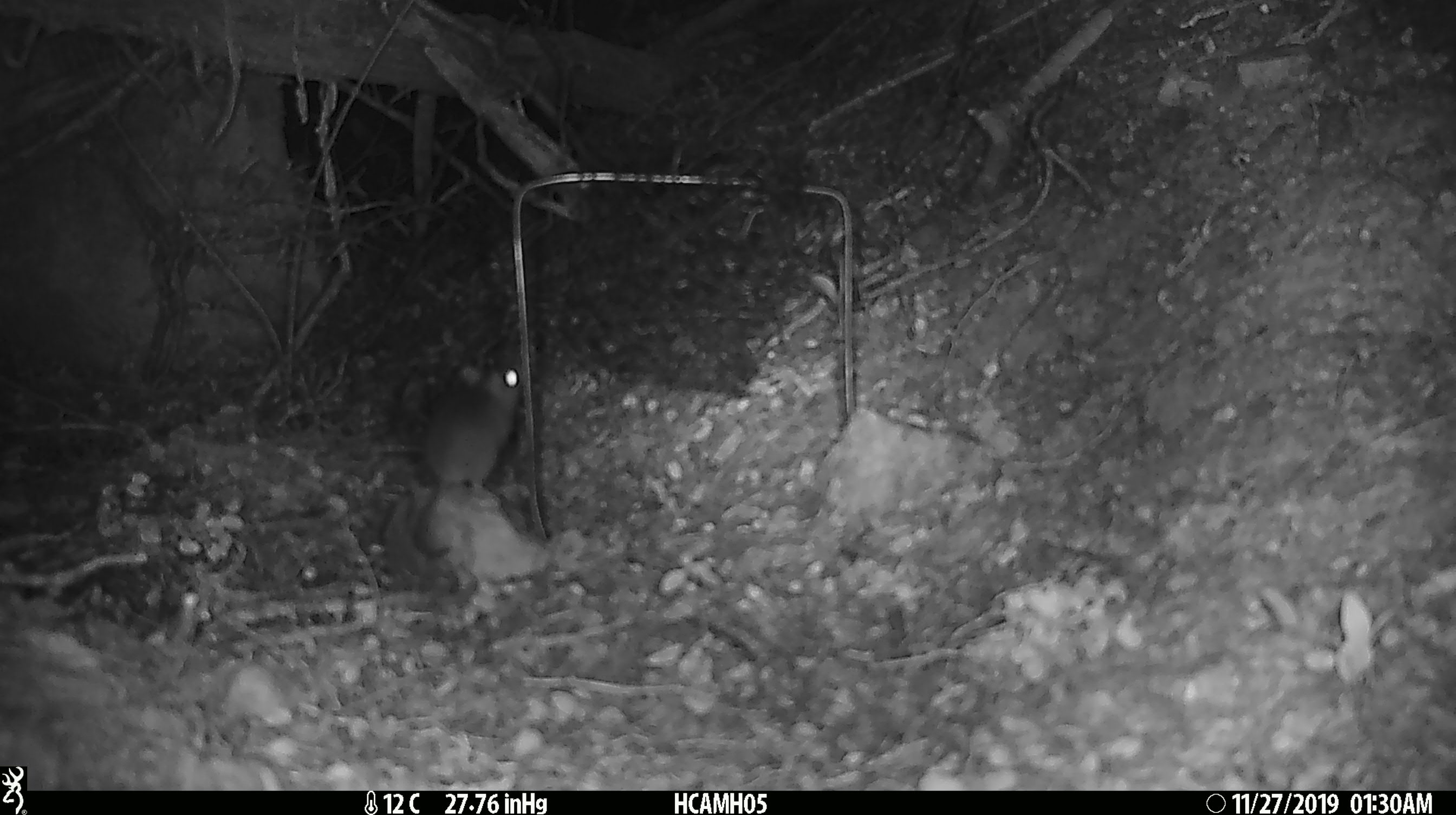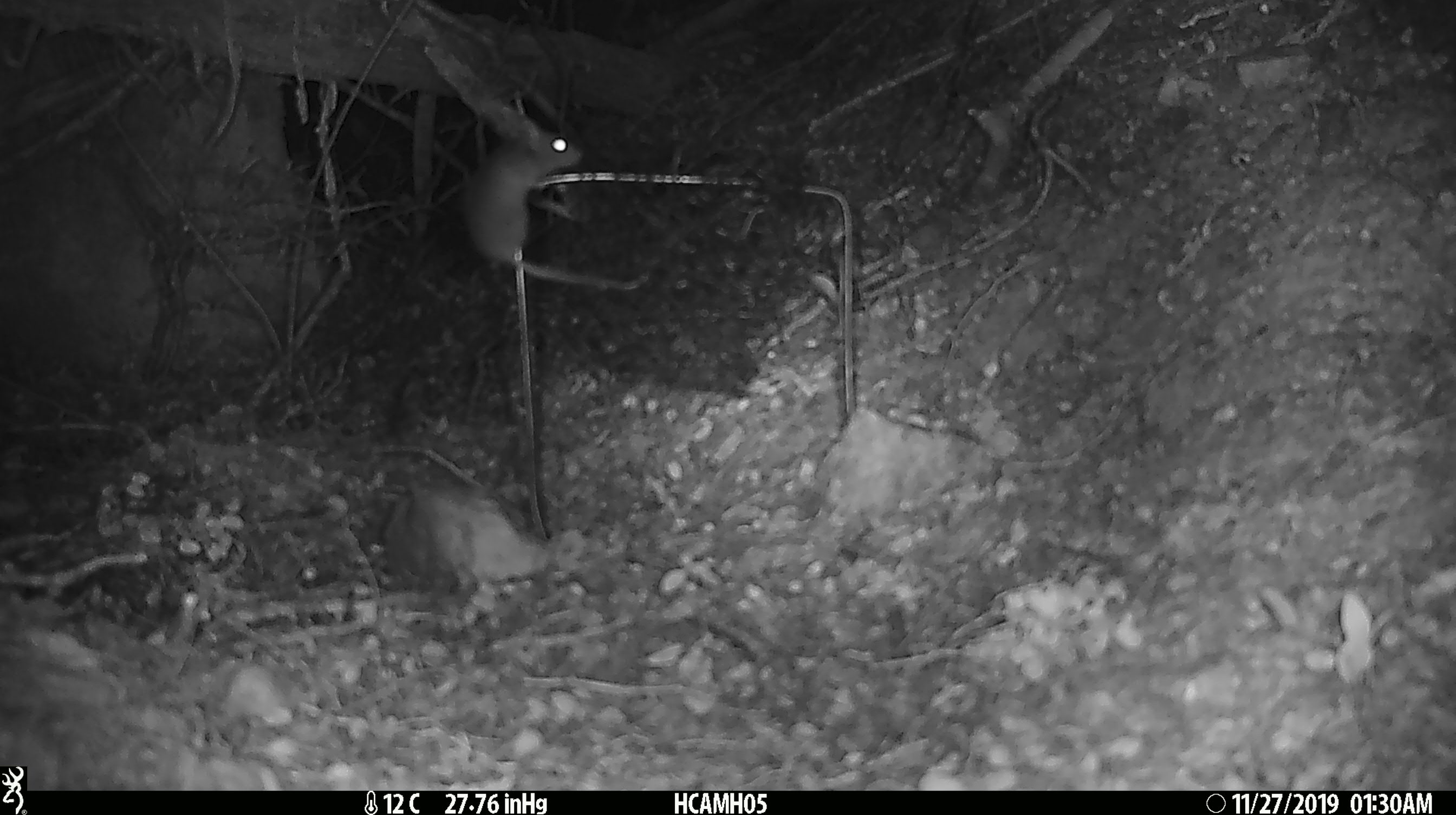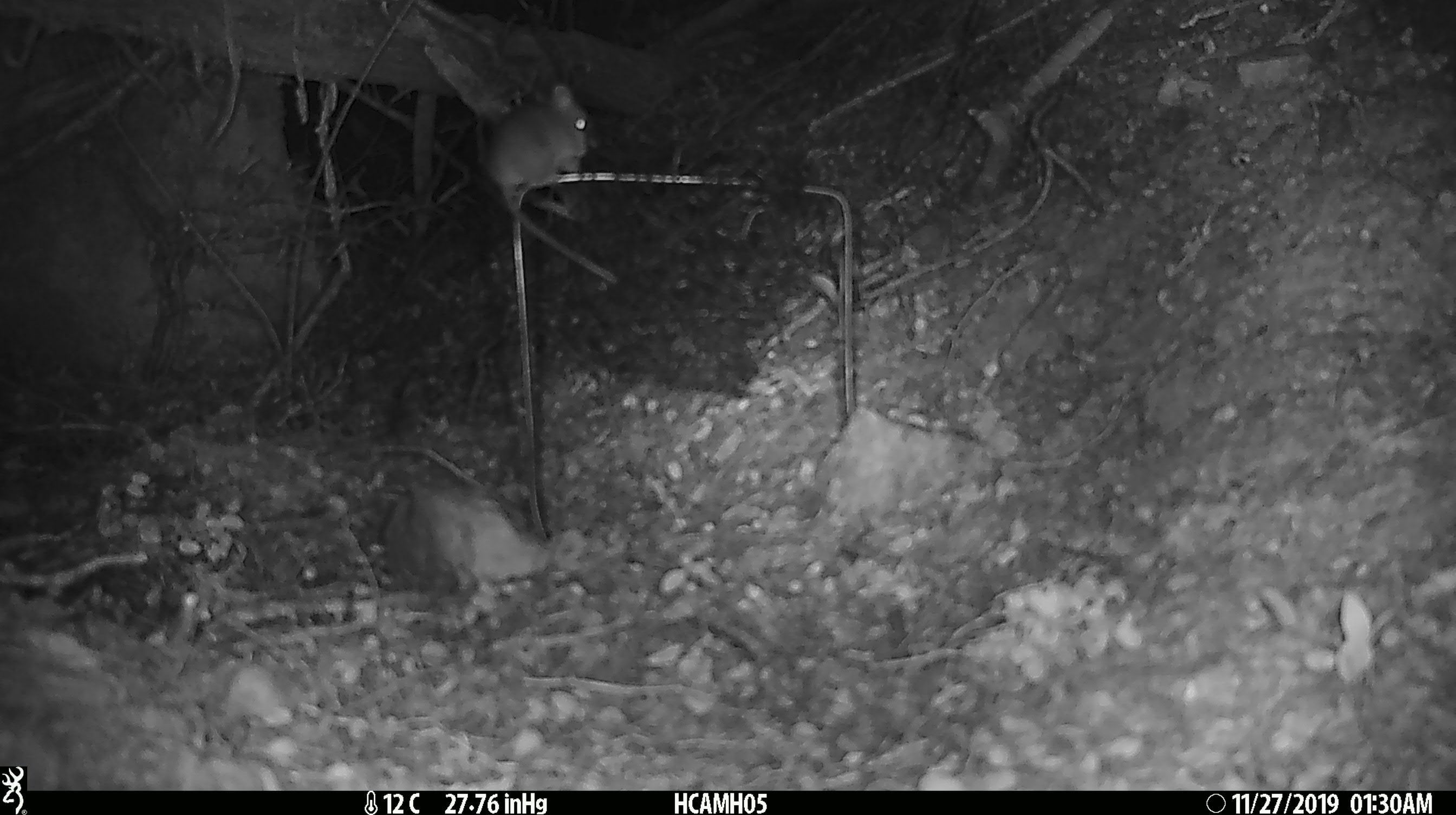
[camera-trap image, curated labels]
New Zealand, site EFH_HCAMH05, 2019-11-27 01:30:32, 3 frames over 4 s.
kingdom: Animalia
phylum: Chordata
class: Mammalia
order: Rodentia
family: Muridae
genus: Mus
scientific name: Mus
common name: mouse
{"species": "mouse (Mus)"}